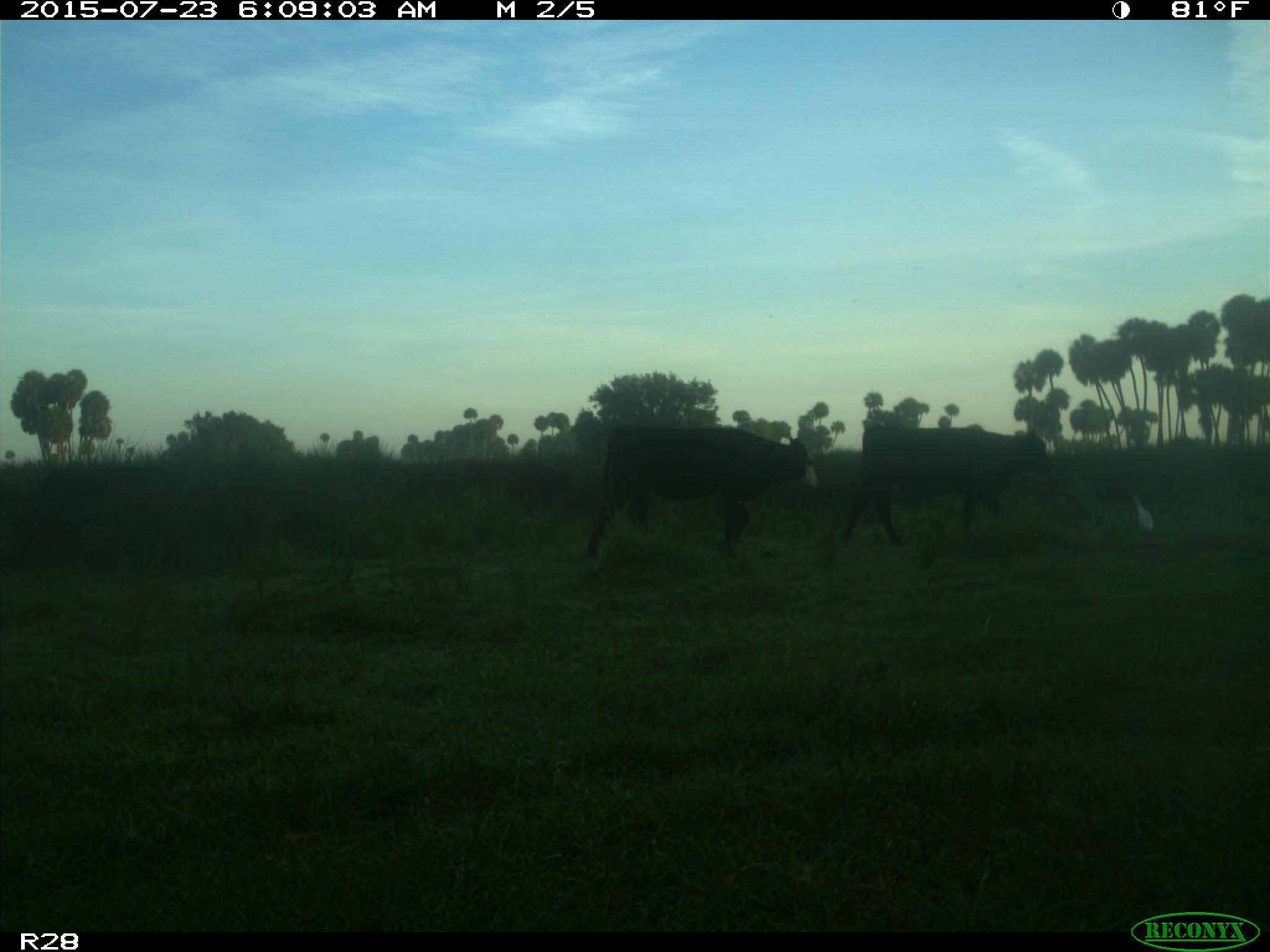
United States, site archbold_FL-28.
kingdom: Animalia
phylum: Chordata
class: Mammalia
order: Artiodactyla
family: Bovidae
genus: Bos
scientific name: Bos taurus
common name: domestic cow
Bos taurus (domestic cow).